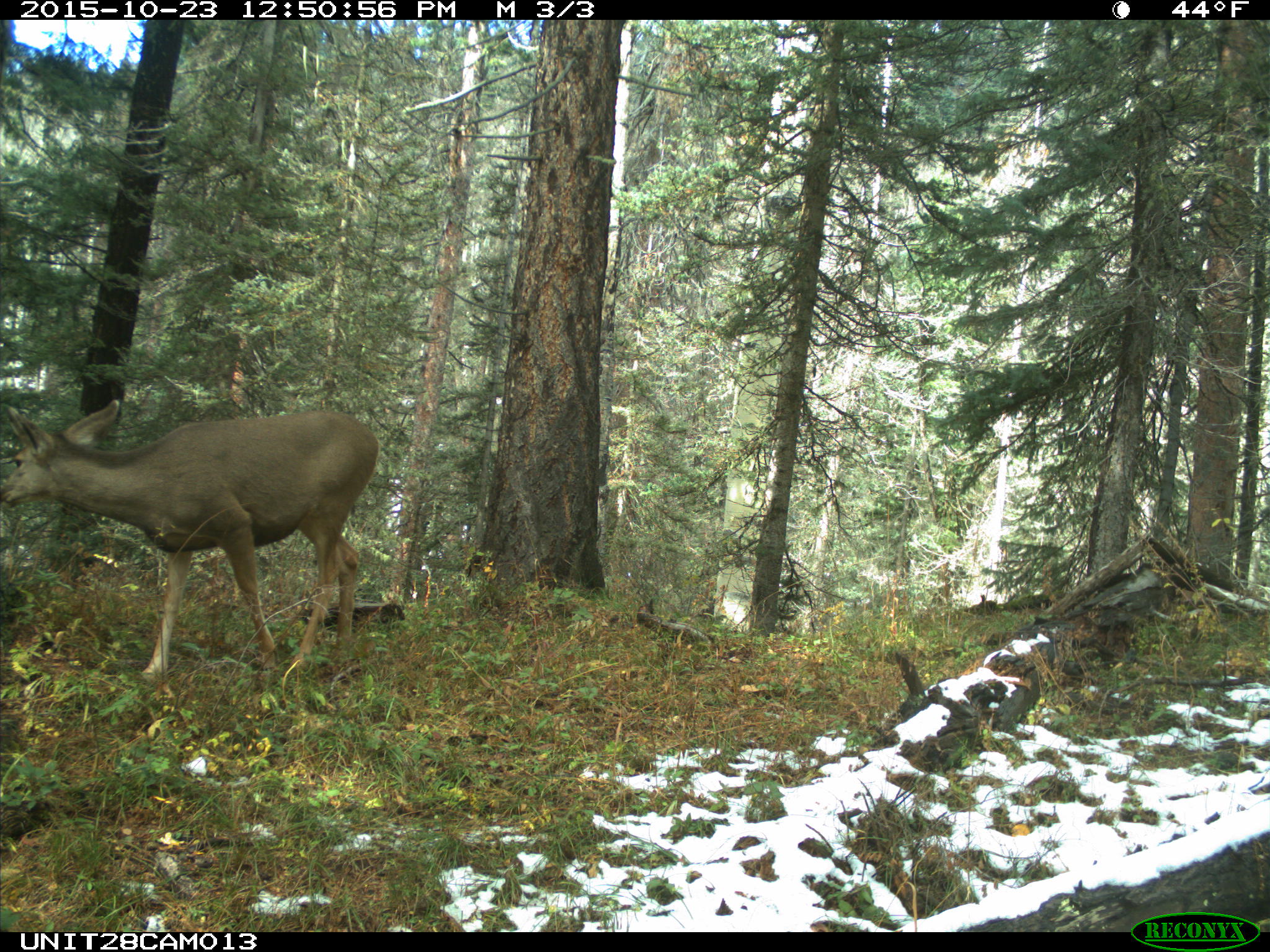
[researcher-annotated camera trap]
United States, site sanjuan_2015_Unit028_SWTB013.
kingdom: Animalia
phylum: Chordata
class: Mammalia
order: Artiodactyla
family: Cervidae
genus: Odocoileus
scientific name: Odocoileus hemionus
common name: mule deer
Odocoileus hemionus (mule deer).